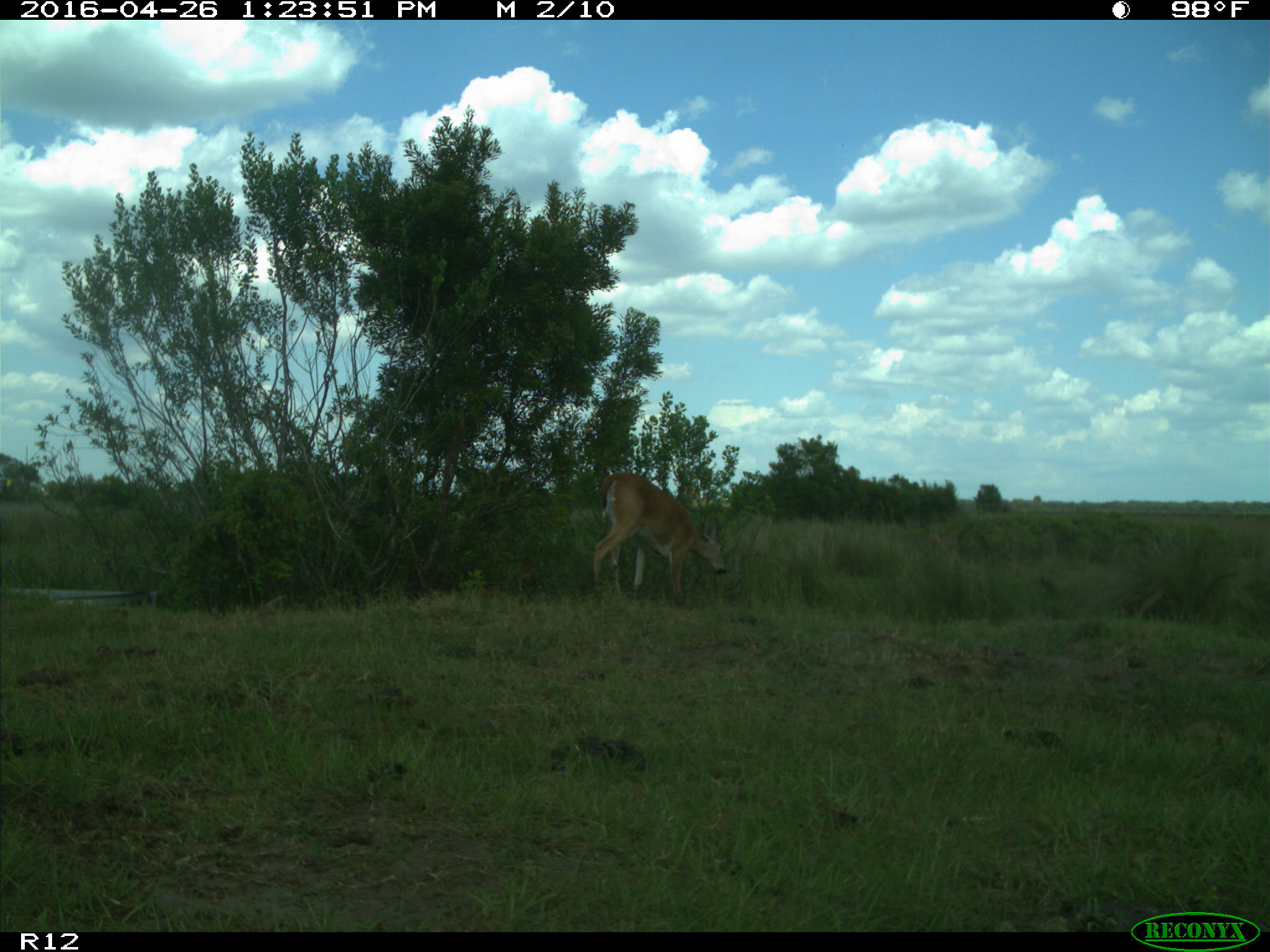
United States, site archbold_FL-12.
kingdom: Animalia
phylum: Chordata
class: Mammalia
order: Artiodactyla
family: Cervidae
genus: Odocoileus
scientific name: Odocoileus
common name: deer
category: unidentified deer